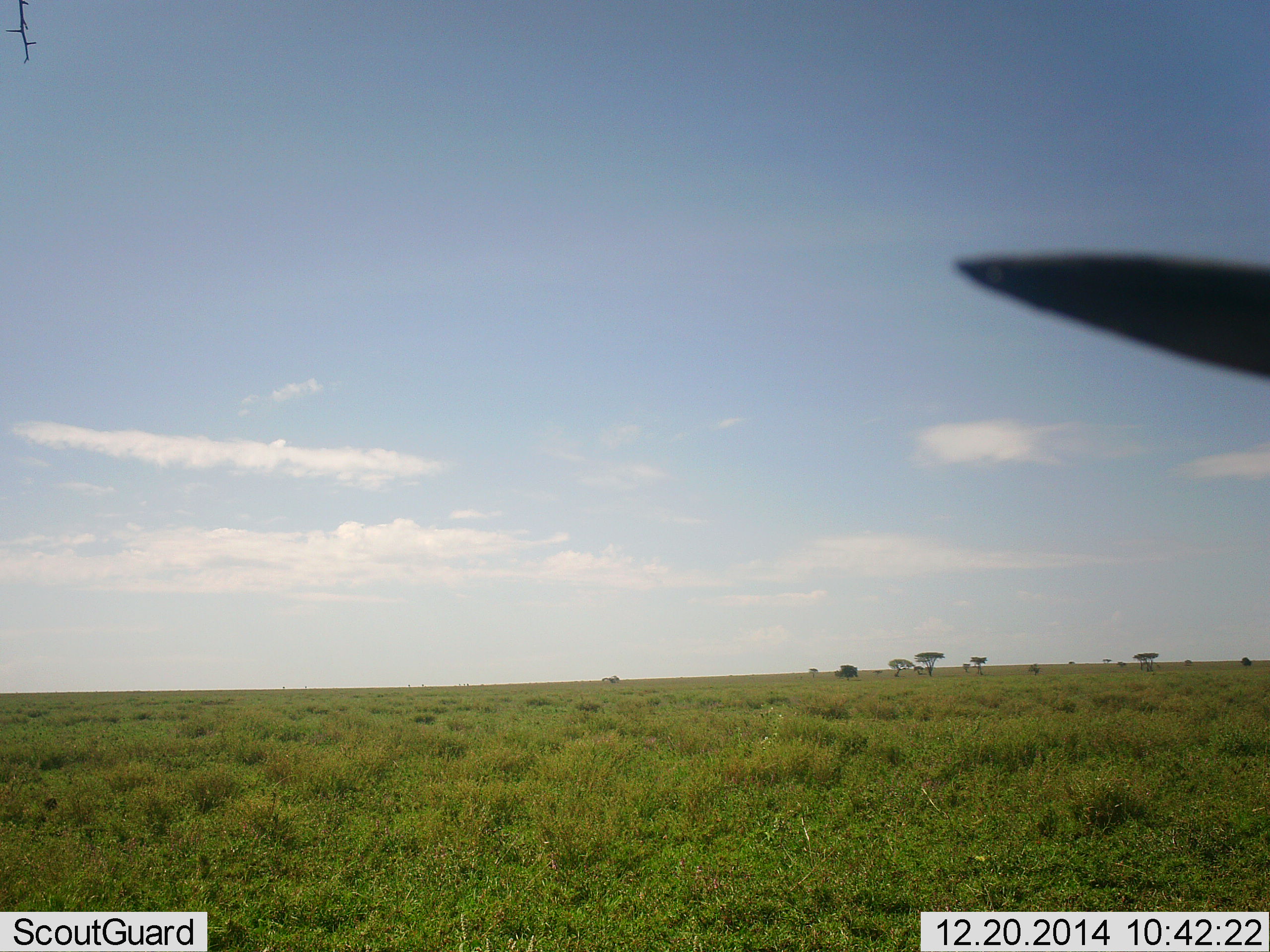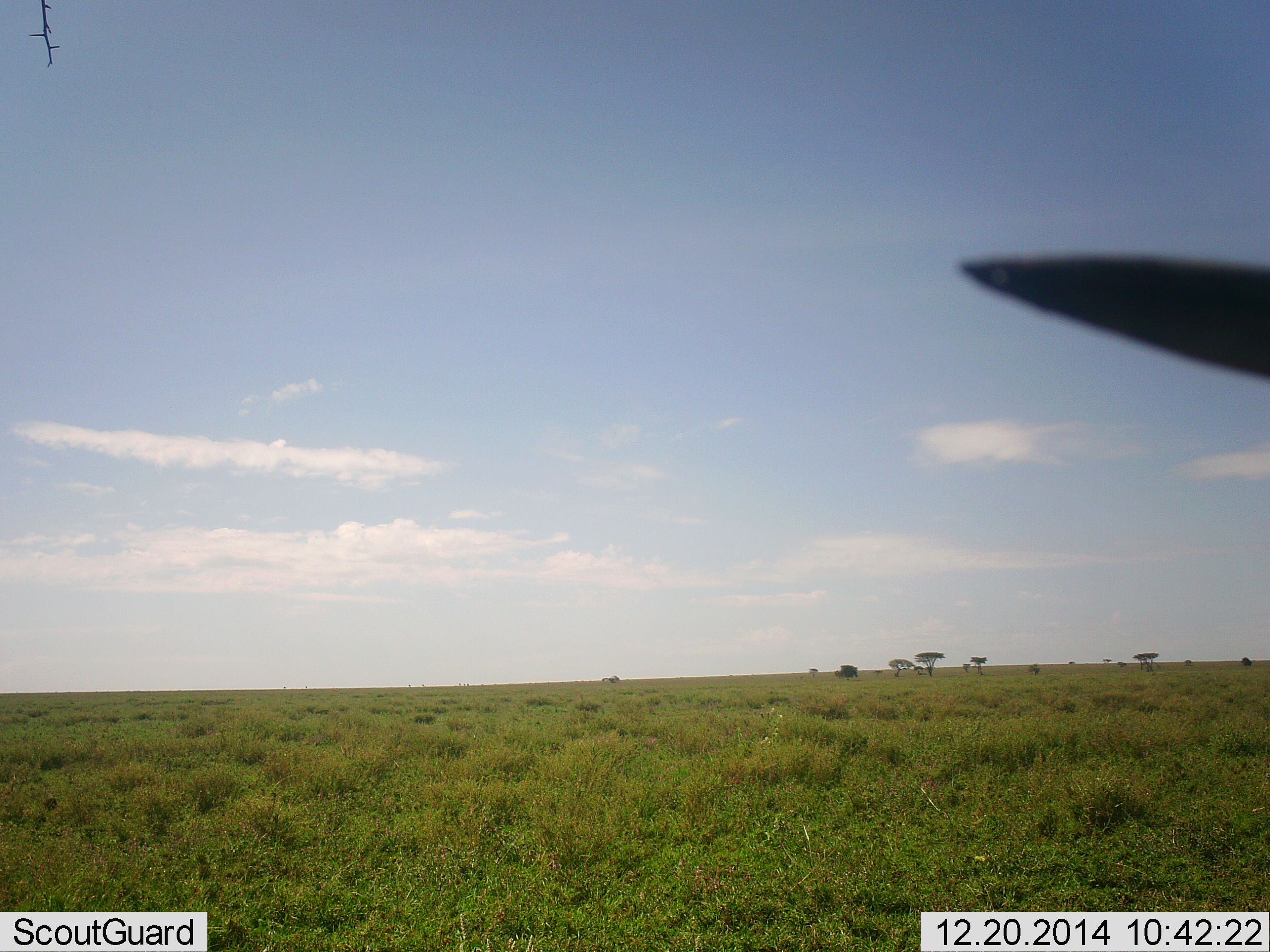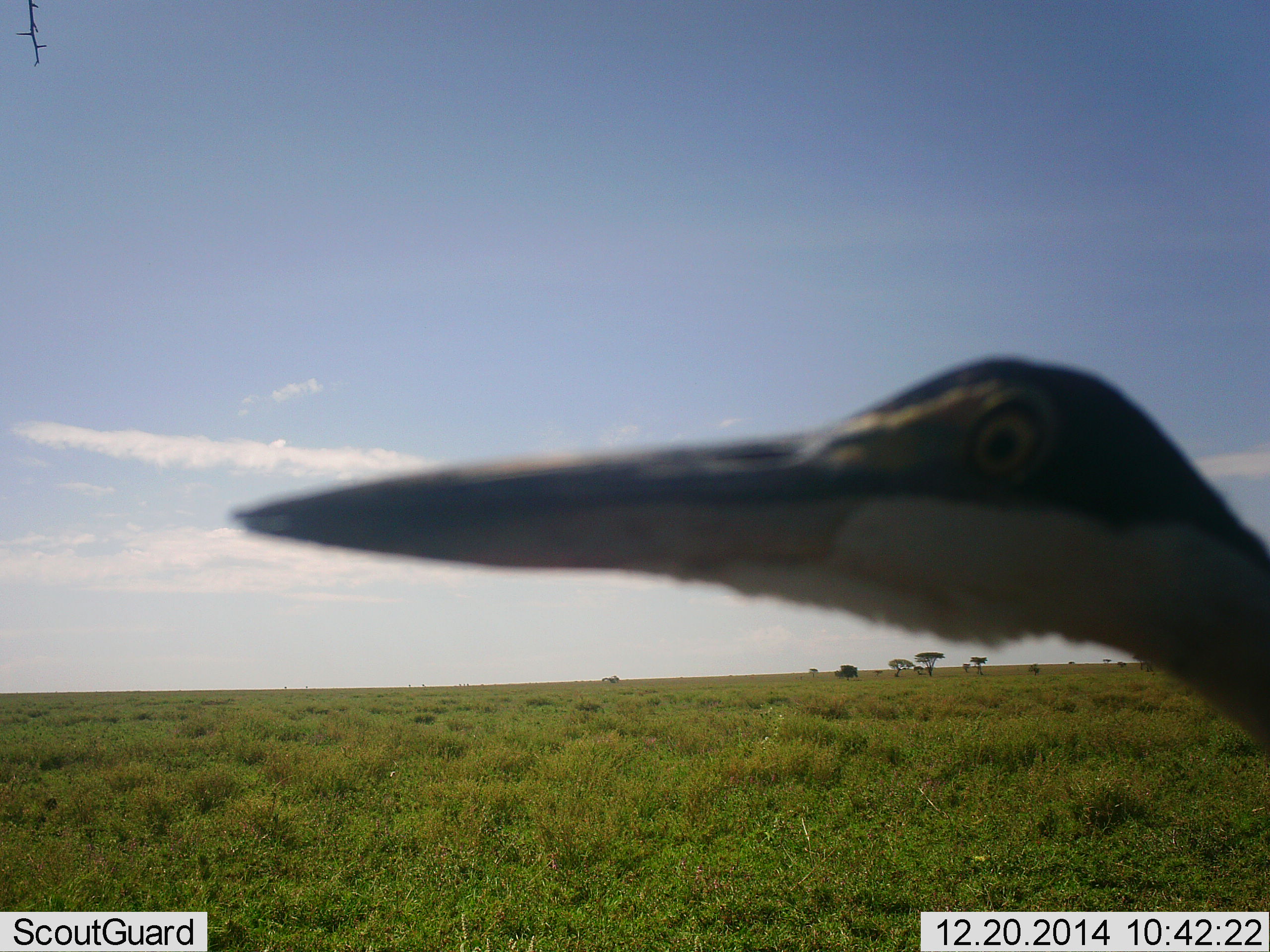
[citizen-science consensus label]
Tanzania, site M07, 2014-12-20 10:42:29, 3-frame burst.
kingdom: Animalia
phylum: Chordata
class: Aves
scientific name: Aves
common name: bird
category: otherbird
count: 1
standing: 60%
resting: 0%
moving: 50%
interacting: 0%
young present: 0%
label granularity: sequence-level